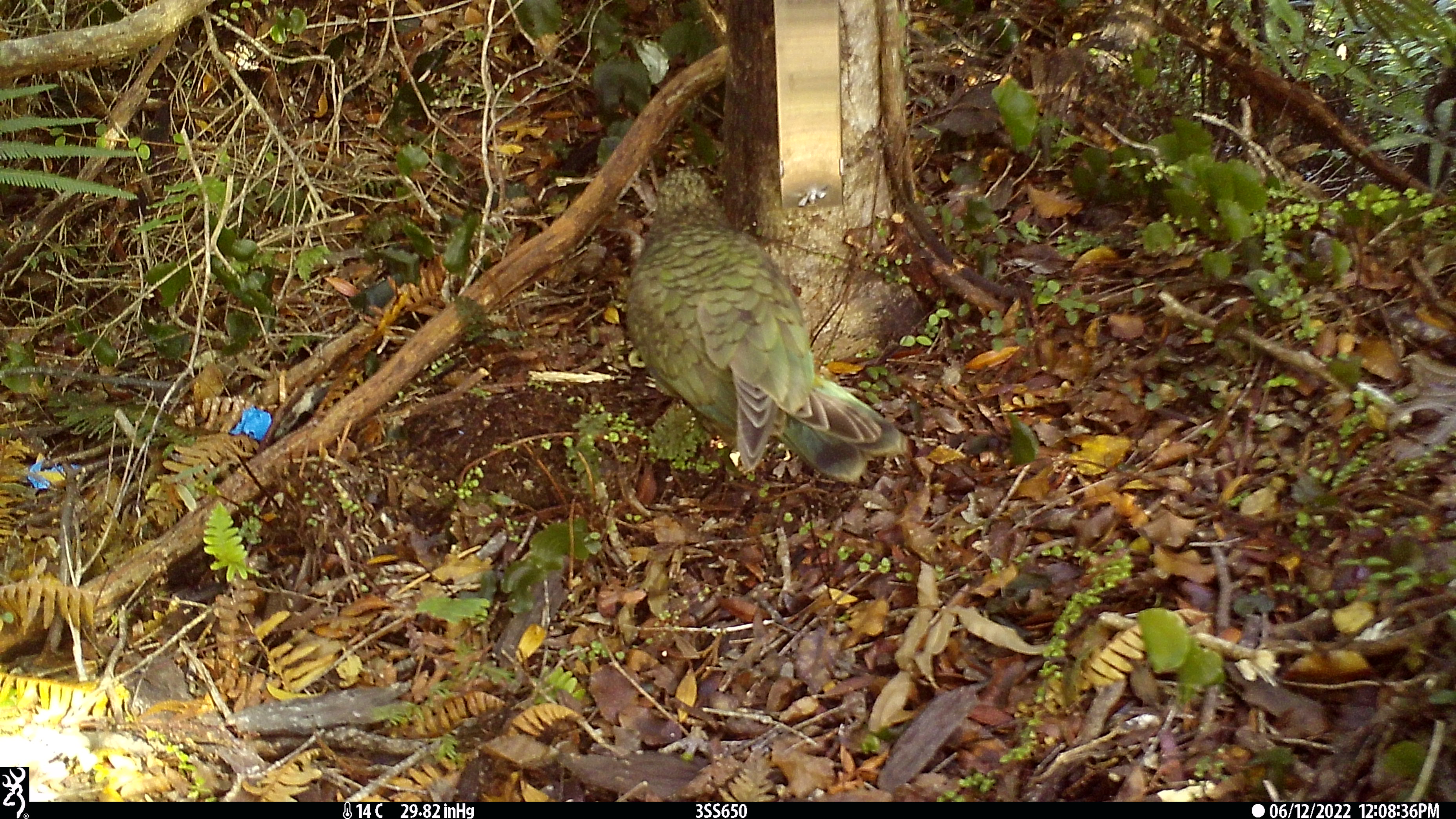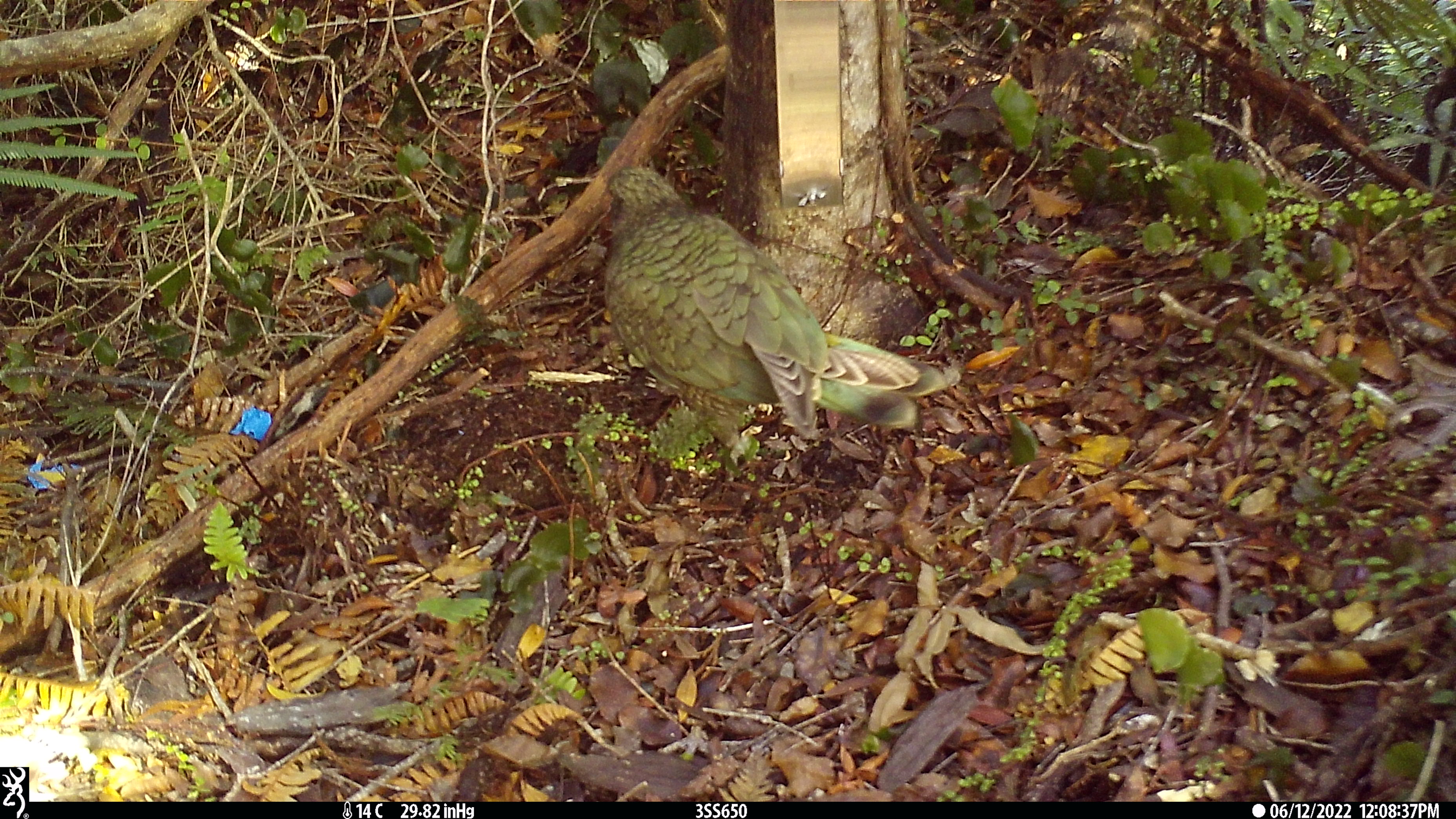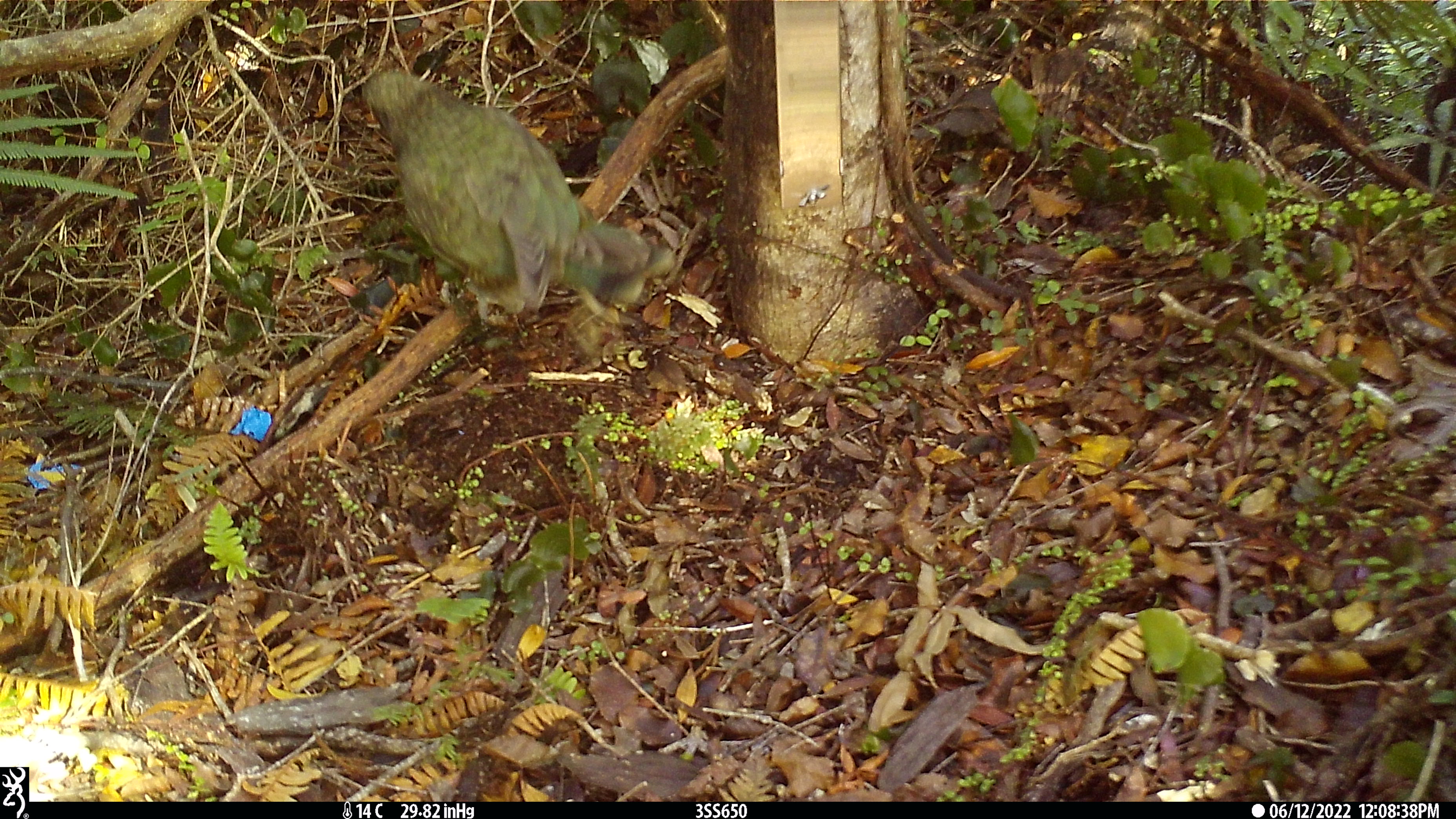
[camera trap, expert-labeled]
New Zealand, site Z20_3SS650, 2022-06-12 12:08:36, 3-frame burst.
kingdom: Animalia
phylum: Chordata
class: Aves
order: Psittaciformes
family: Strigopidae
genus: Nestor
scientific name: Nestor notabilis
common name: kea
Kea (Nestor notabilis).